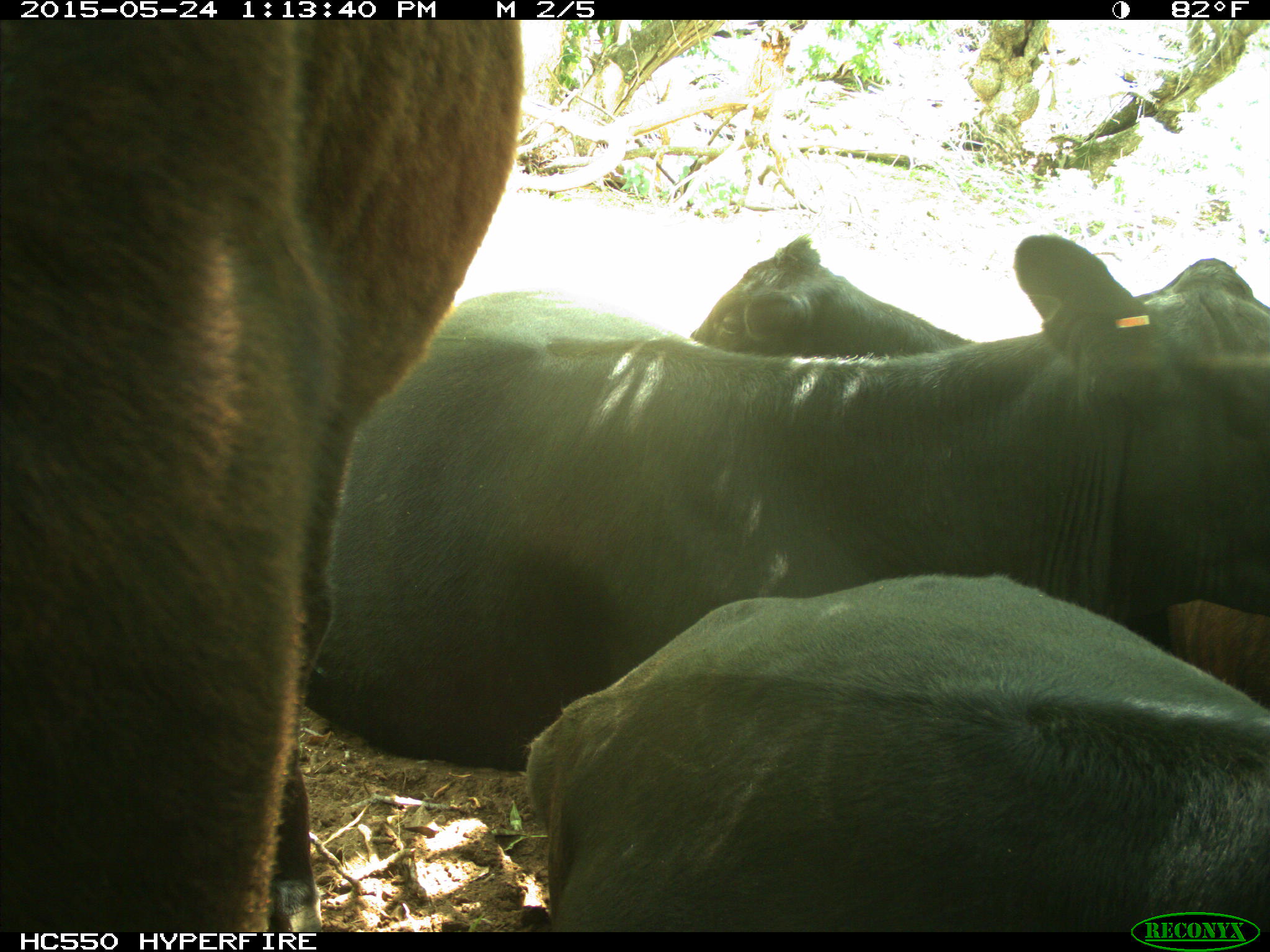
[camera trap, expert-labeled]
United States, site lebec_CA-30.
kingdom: Animalia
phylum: Chordata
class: Mammalia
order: Artiodactyla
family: Bovidae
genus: Bos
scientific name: Bos taurus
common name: domestic cow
Bos taurus (domestic cow).